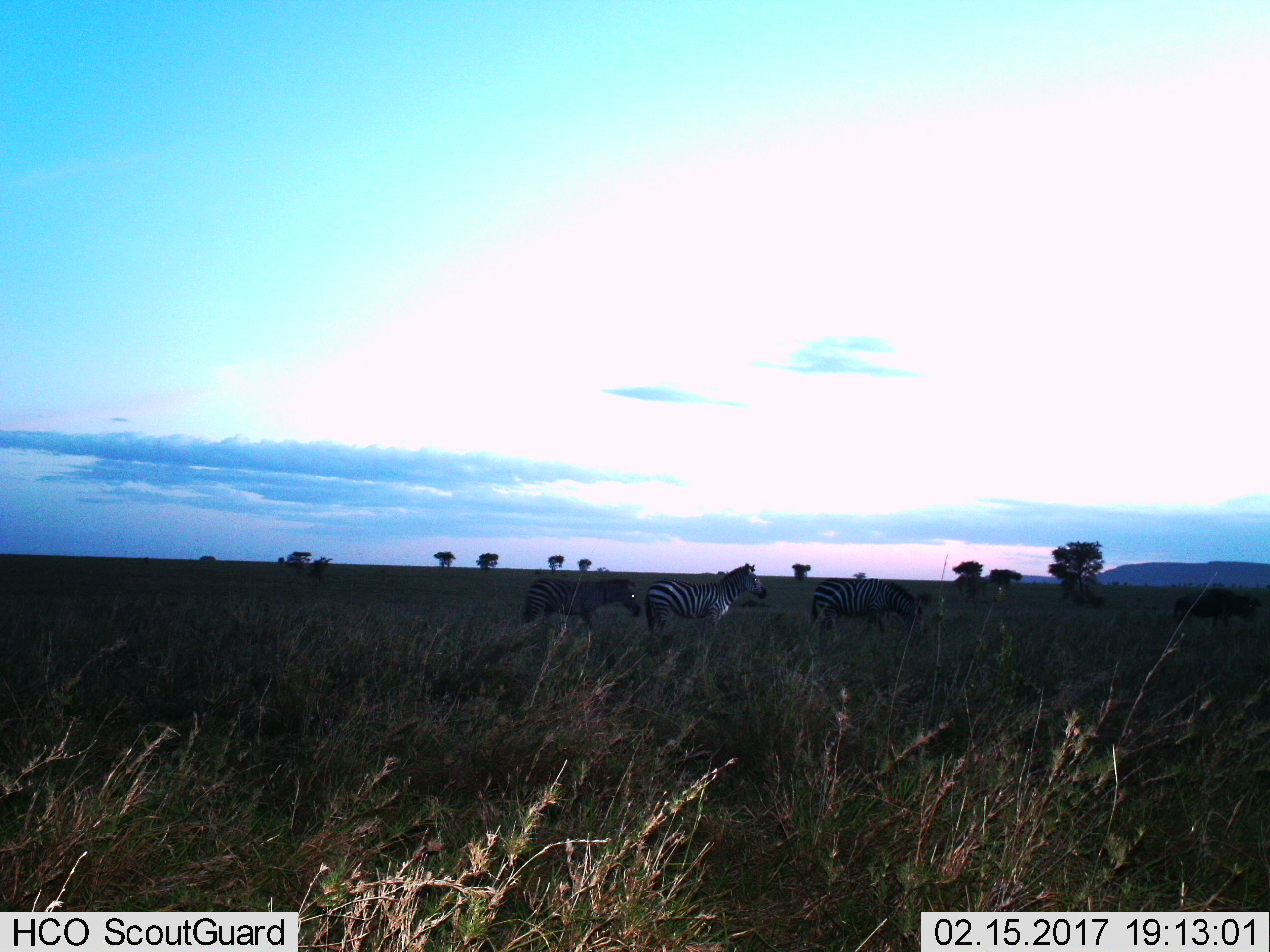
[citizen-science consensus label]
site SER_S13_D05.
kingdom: Animalia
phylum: Chordata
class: Mammalia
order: Perissodactyla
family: Equidae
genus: Equus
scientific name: Equus quagga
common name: plains zebra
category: zebraplains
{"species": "zebraplains (plains zebra) (Equus quagga)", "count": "3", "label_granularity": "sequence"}